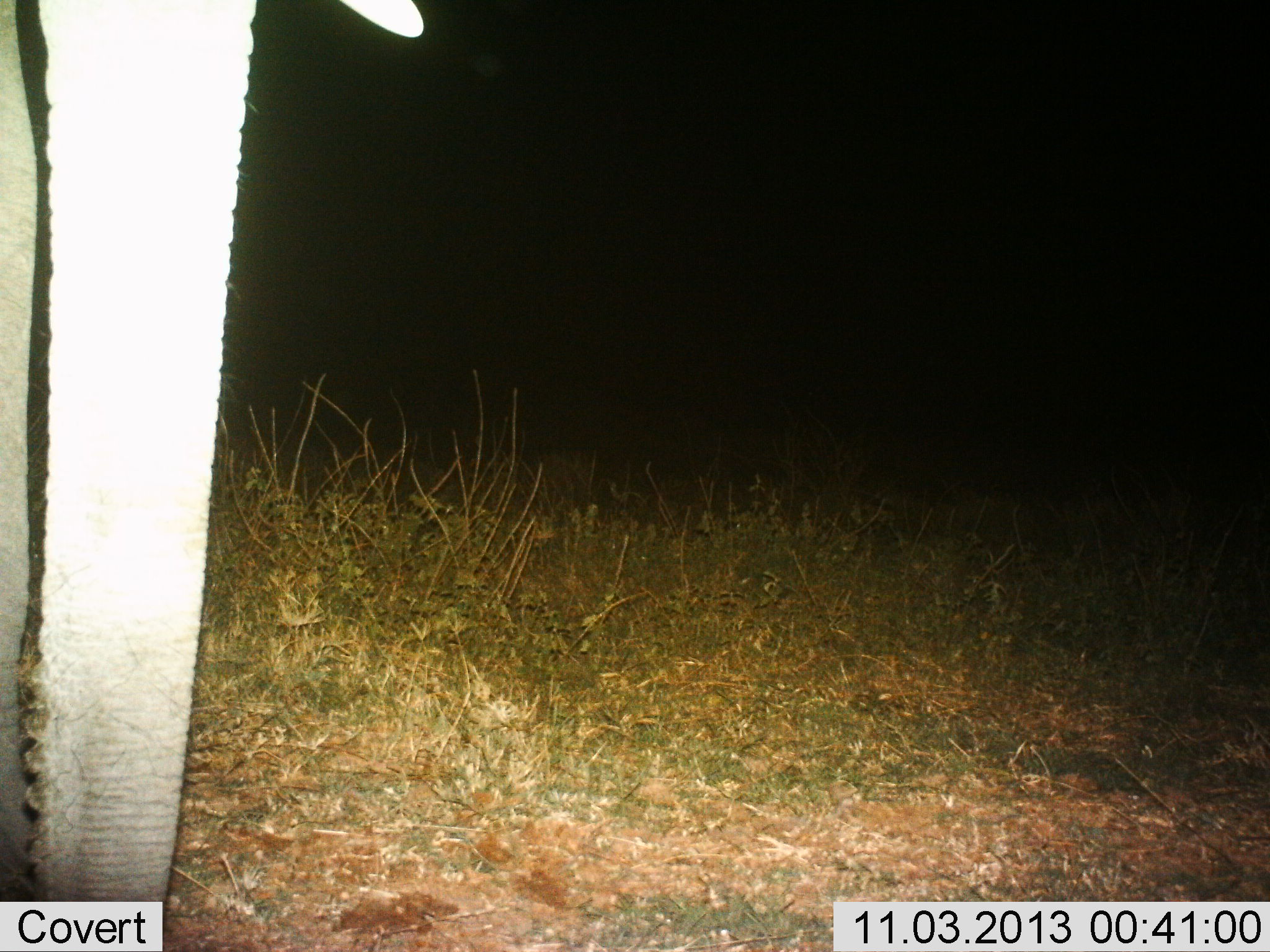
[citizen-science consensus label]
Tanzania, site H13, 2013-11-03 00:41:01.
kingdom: Animalia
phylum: Chordata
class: Mammalia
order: Proboscidea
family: Elephantidae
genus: Loxodonta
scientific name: Loxodonta africana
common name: african bush elephant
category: elephant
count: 1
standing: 100%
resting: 0%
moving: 0%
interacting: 0%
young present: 0%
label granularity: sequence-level